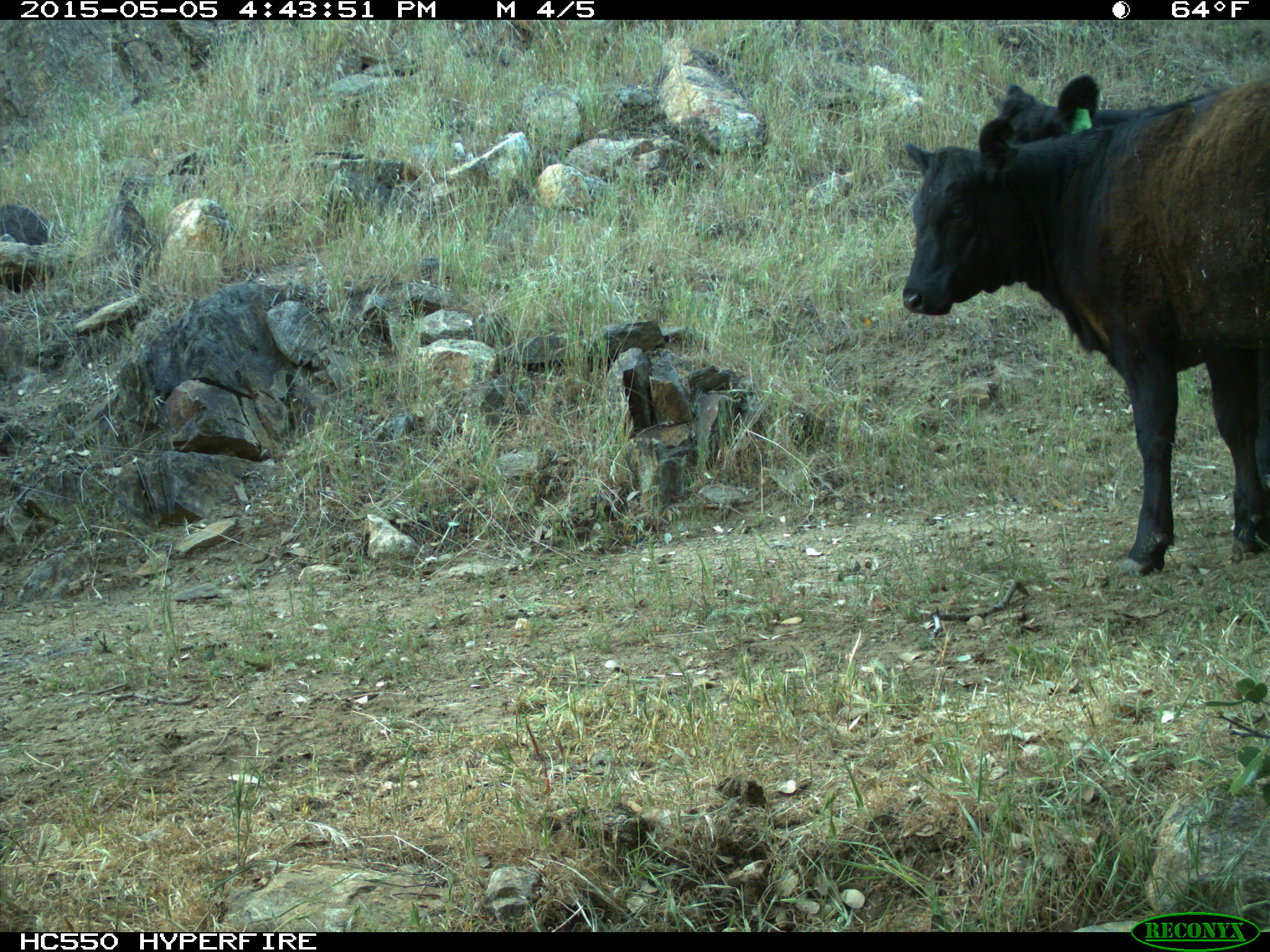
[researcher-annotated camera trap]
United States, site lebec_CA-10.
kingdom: Animalia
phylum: Chordata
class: Mammalia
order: Artiodactyla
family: Bovidae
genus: Bos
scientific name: Bos taurus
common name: domestic cow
Bos taurus (domestic cow).